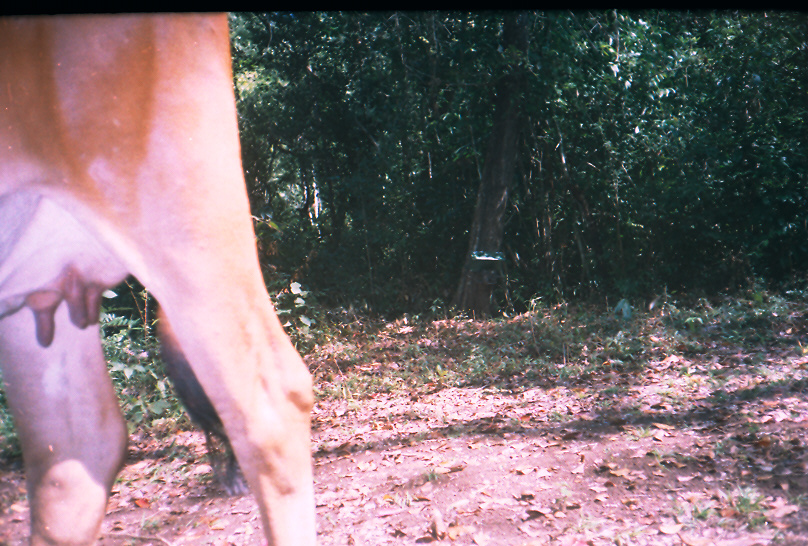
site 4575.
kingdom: Animalia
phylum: Chordata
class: Mammalia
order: Artiodactyla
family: Bovidae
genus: Bos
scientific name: Bos taurus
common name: domestic cattle